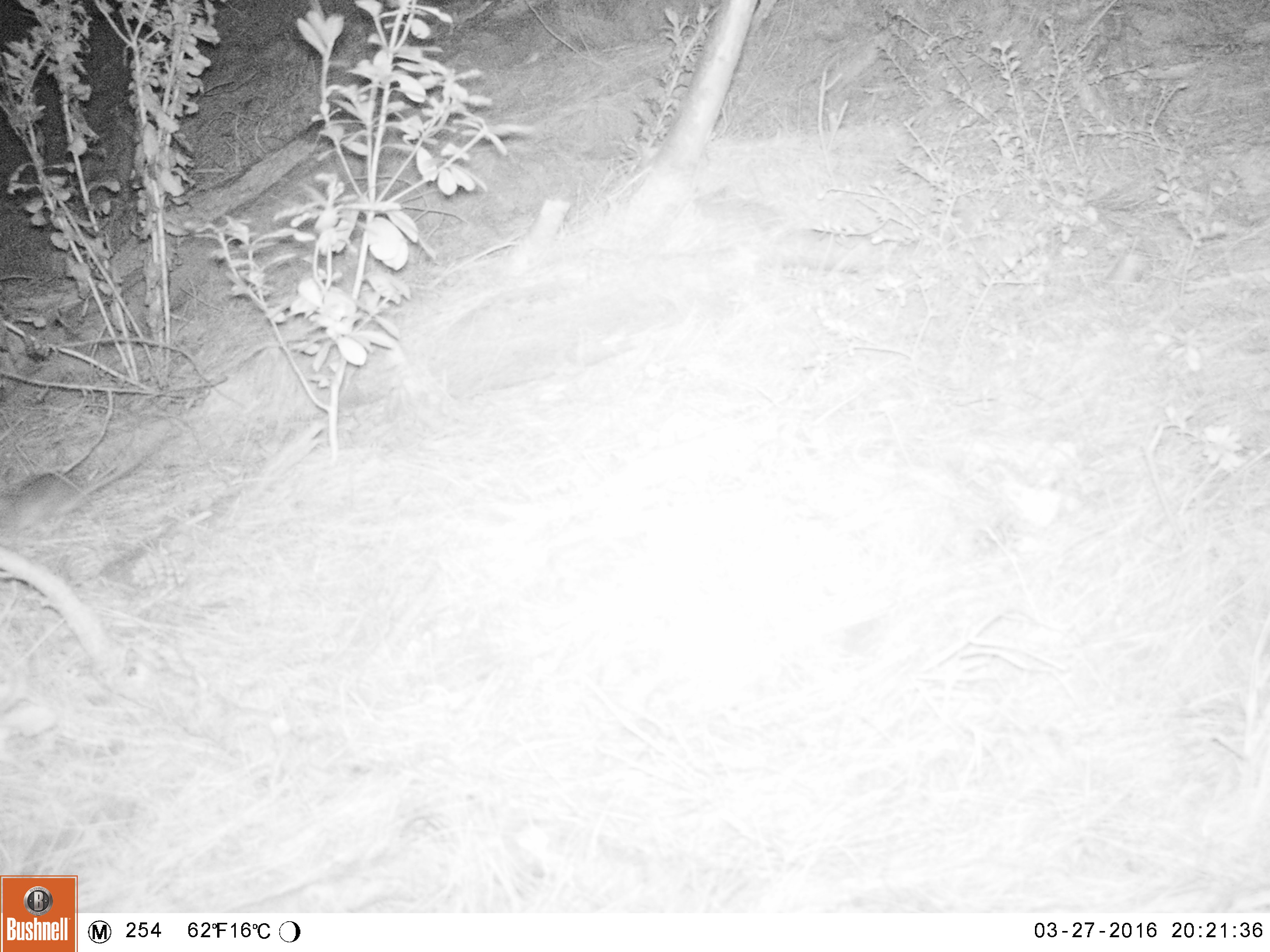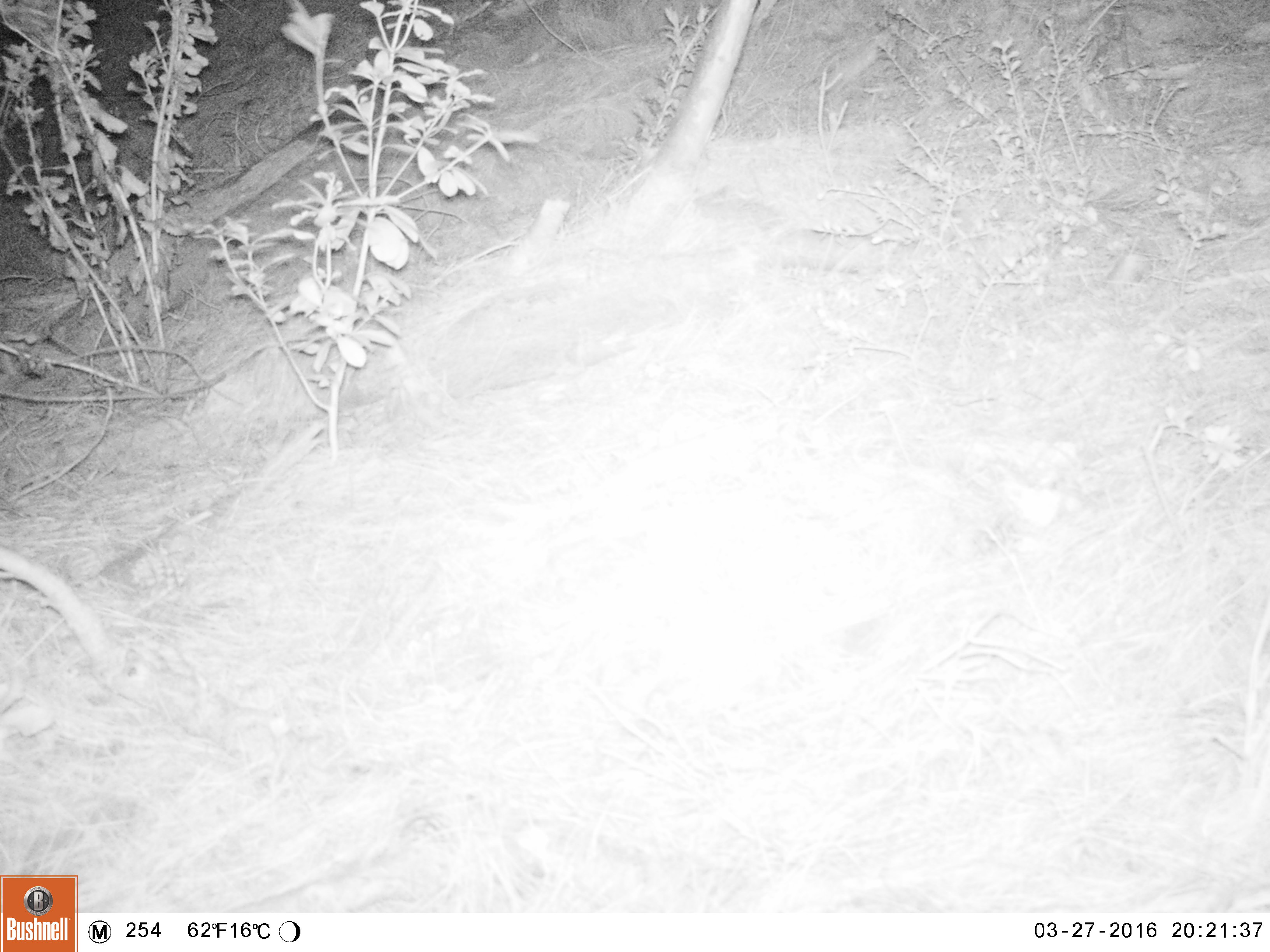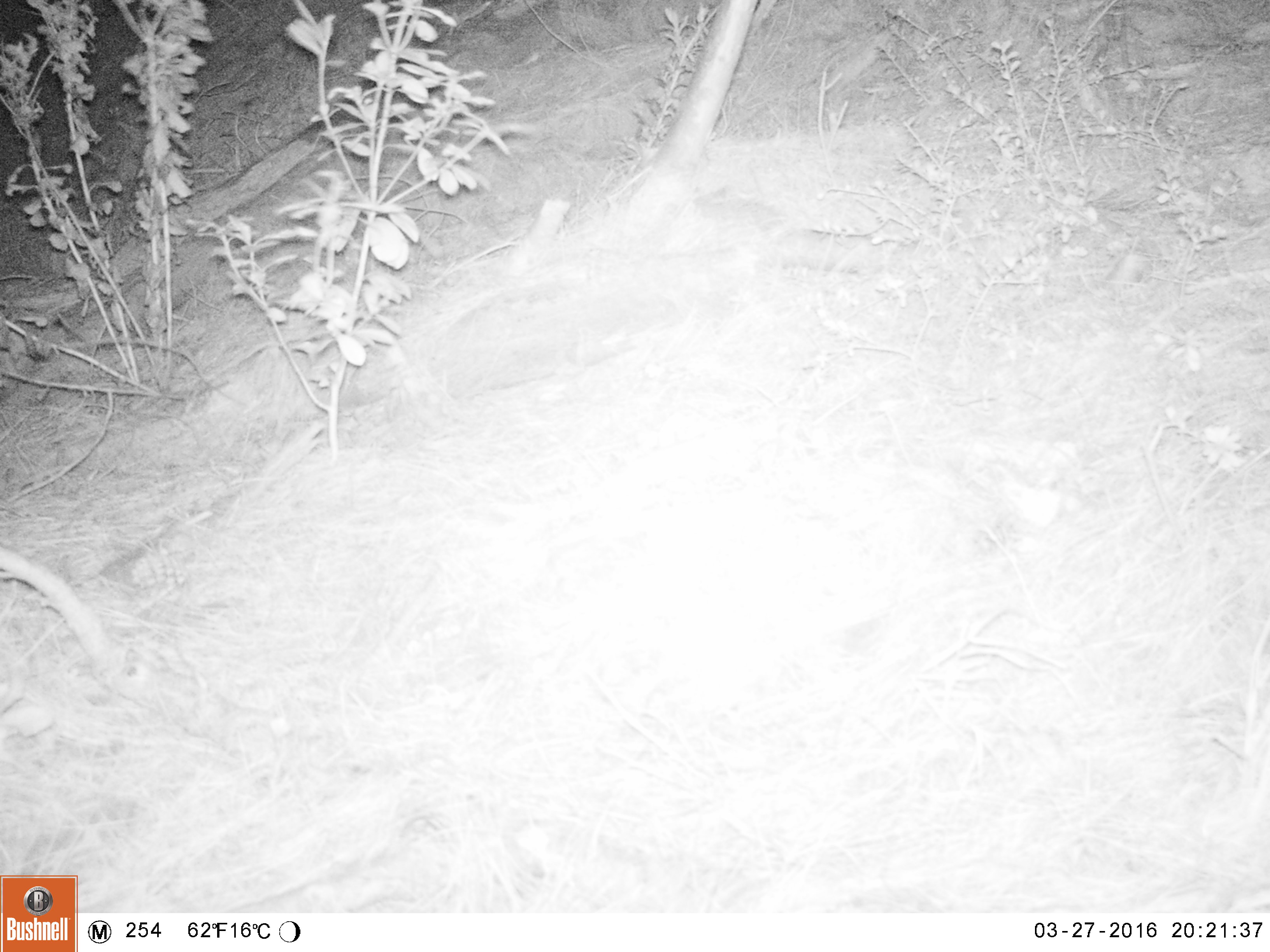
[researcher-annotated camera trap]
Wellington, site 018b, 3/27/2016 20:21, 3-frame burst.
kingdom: Animalia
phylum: Chordata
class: Mammalia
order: Rodentia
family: Muridae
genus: Rattus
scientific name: Rattus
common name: rat